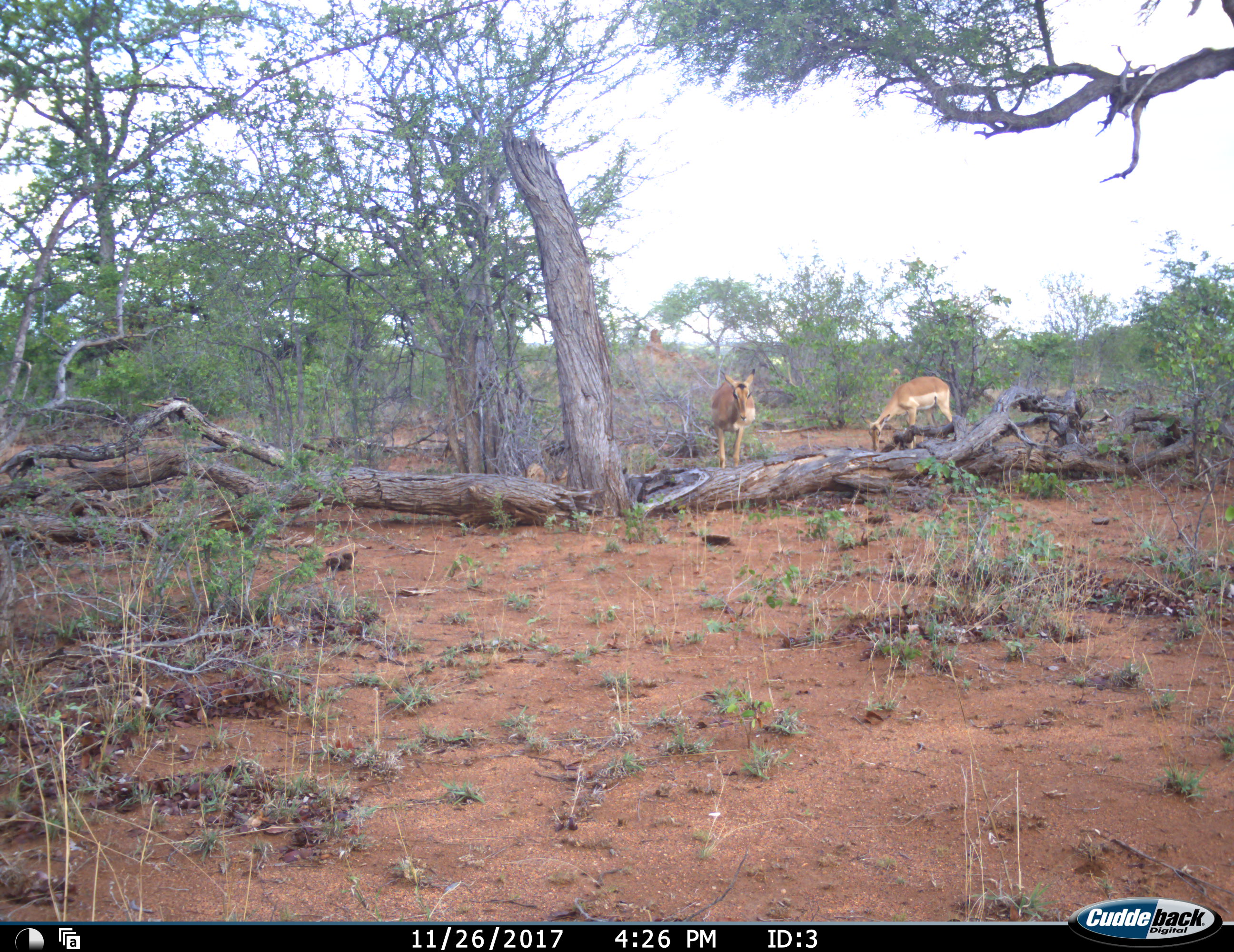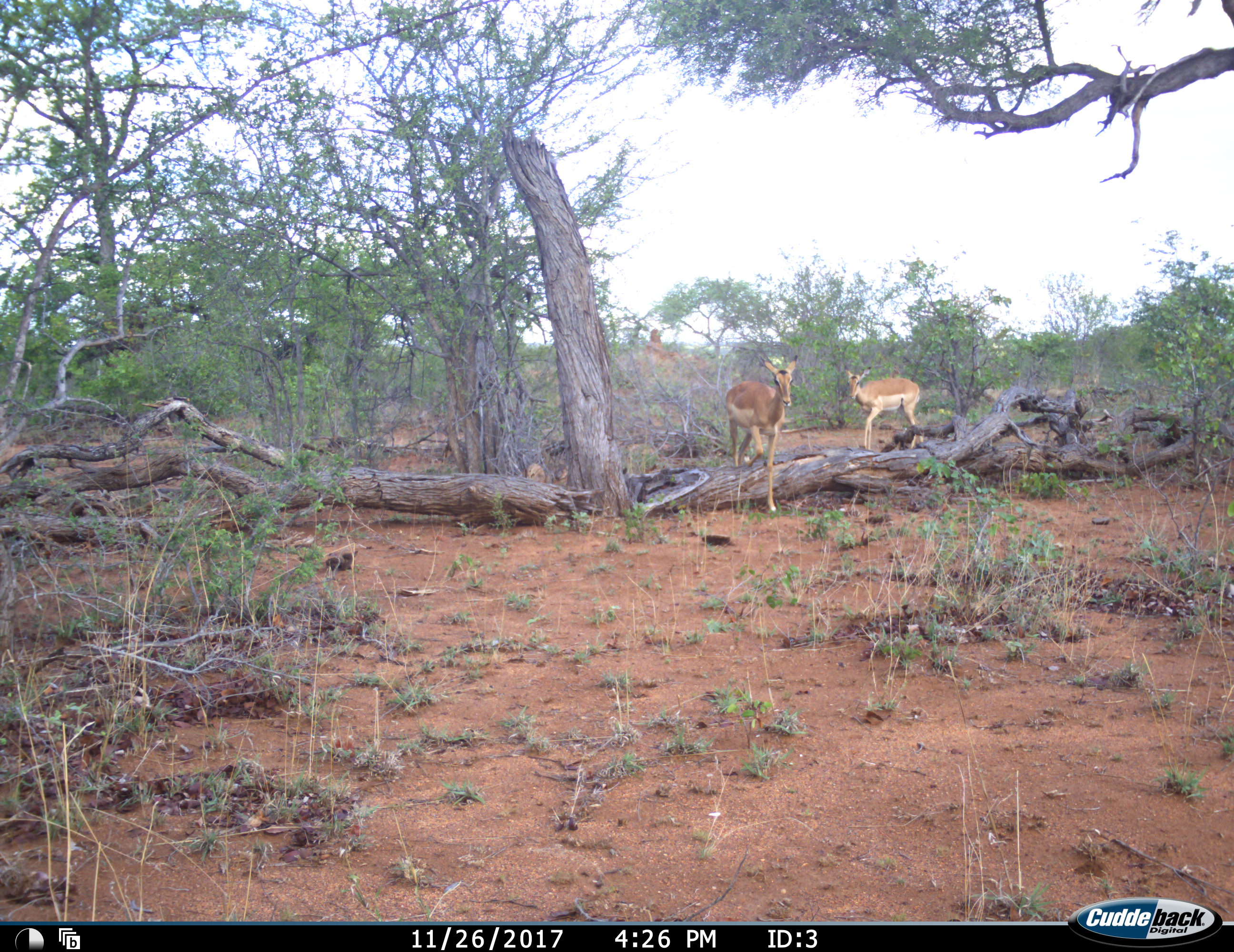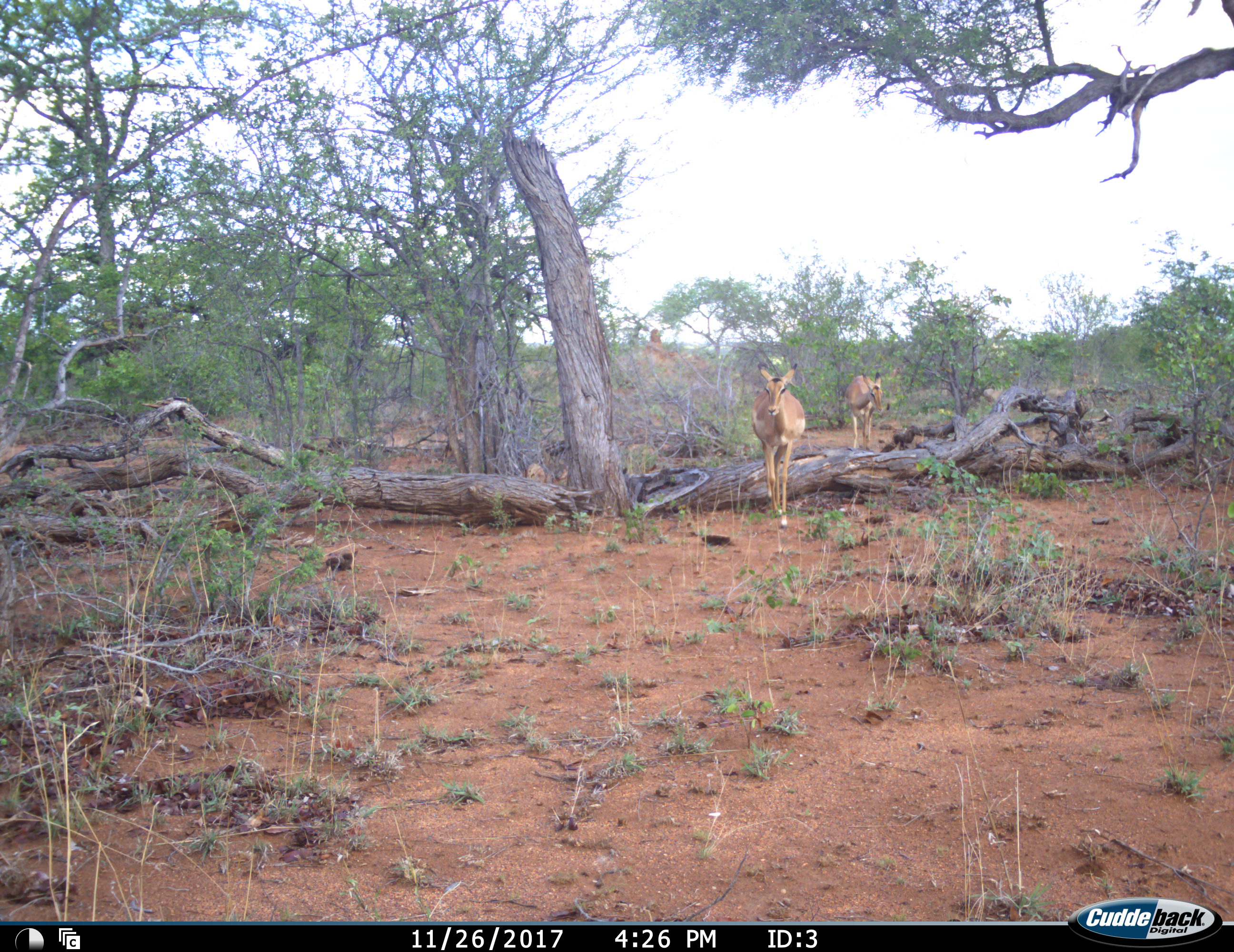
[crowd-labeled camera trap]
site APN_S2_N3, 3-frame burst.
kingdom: Animalia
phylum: Chordata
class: Mammalia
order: Artiodactyla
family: Bovidae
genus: Aepyceros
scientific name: Aepyceros melampus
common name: impala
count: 2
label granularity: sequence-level